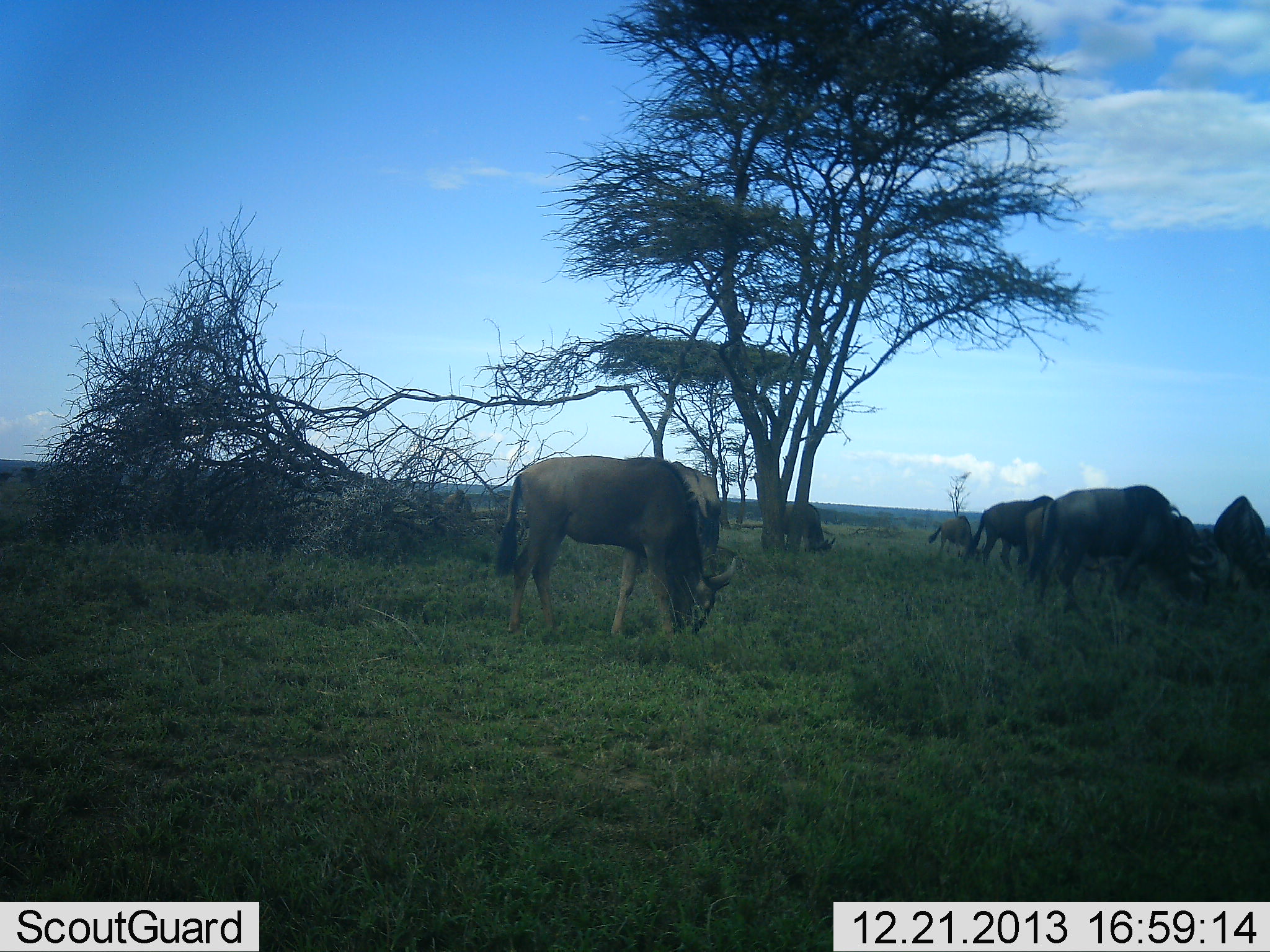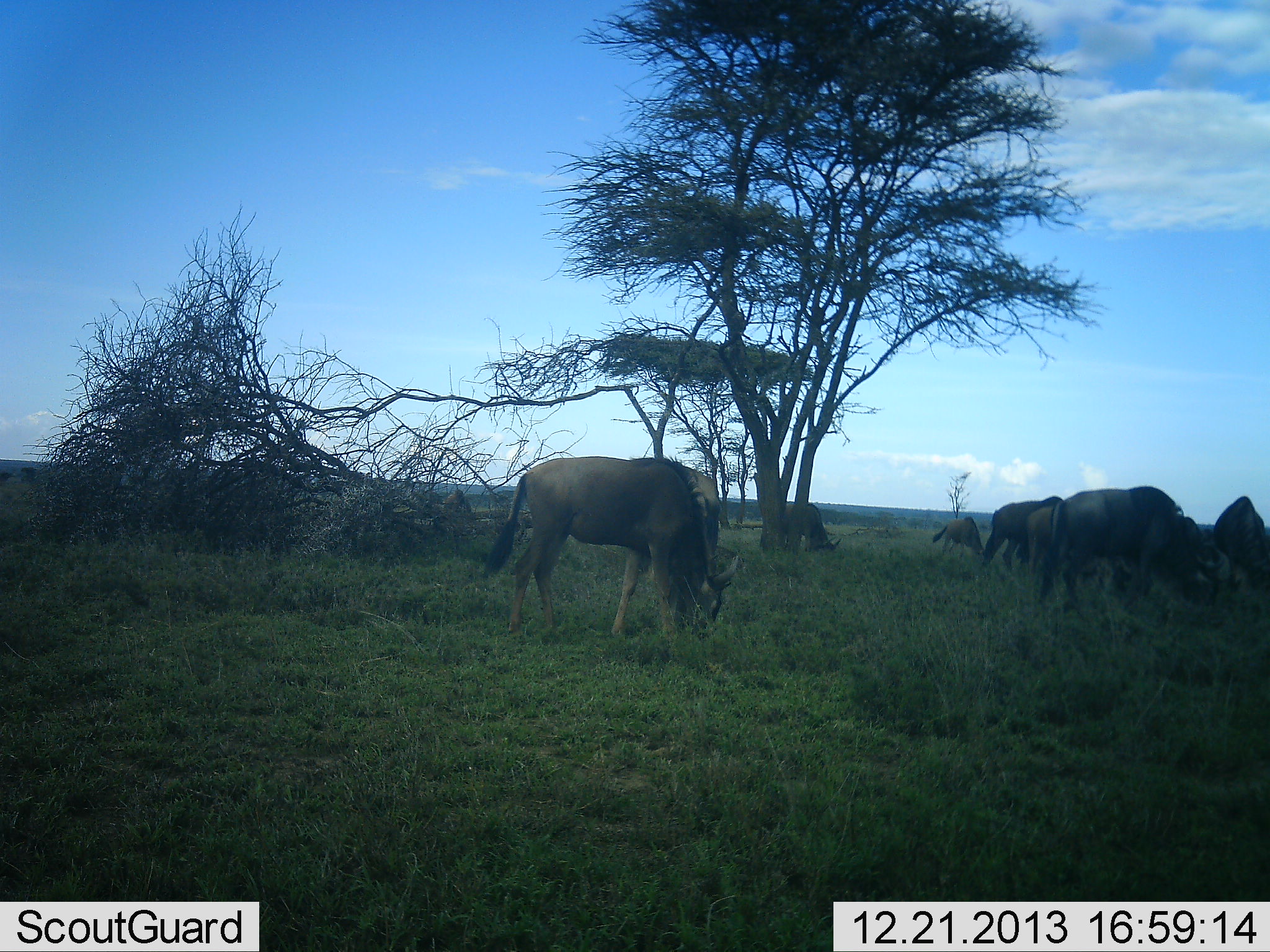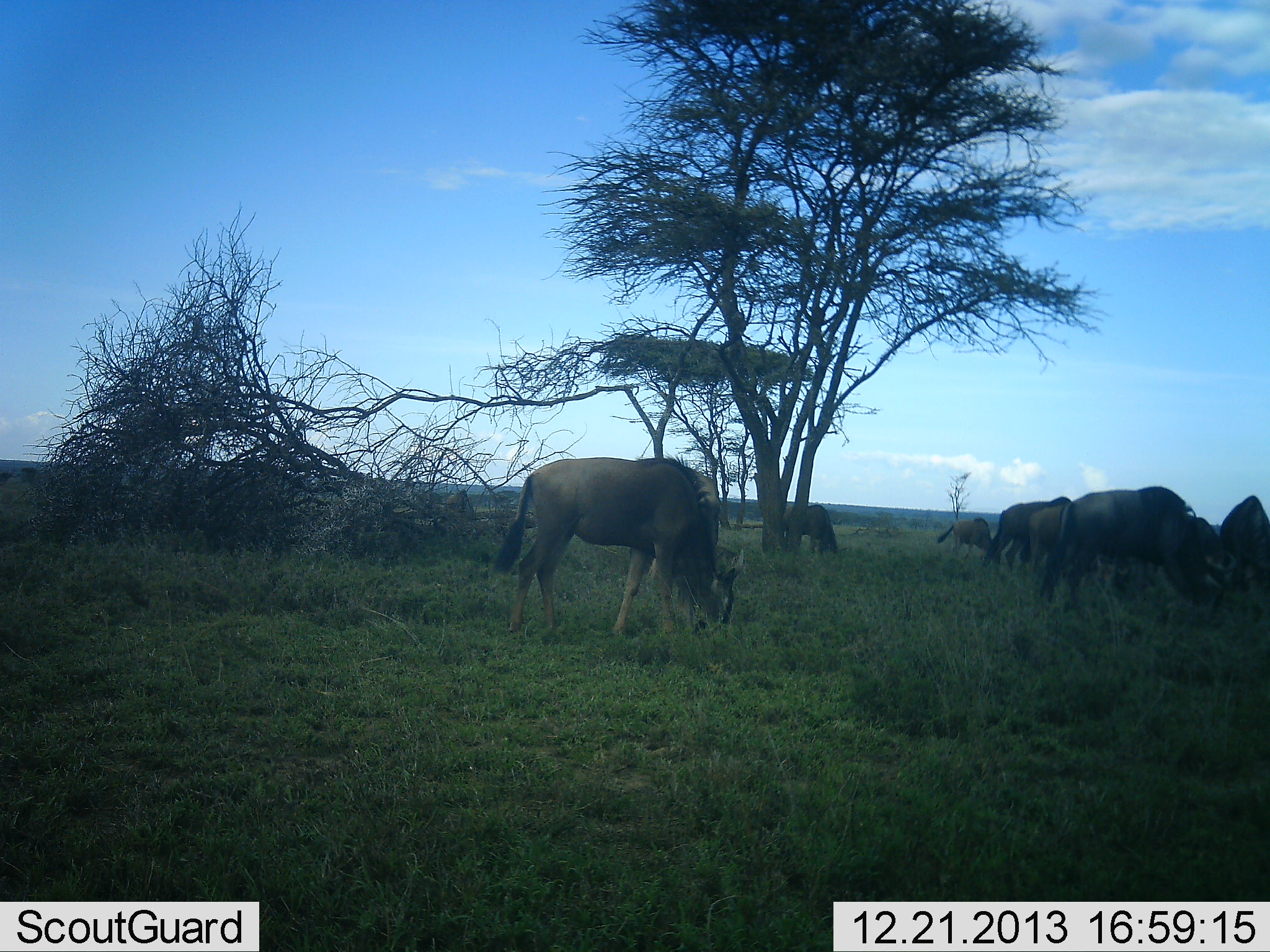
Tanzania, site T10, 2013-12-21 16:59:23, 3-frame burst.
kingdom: Animalia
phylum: Chordata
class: Mammalia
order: Artiodactyla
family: Bovidae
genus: Connochaetes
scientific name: Connochaetes taurinus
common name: blue wildebeest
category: wildebeest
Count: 7.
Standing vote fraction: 30%.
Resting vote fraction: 7%.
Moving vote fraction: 11%.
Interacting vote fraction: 0%.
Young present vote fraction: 19%.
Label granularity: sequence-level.